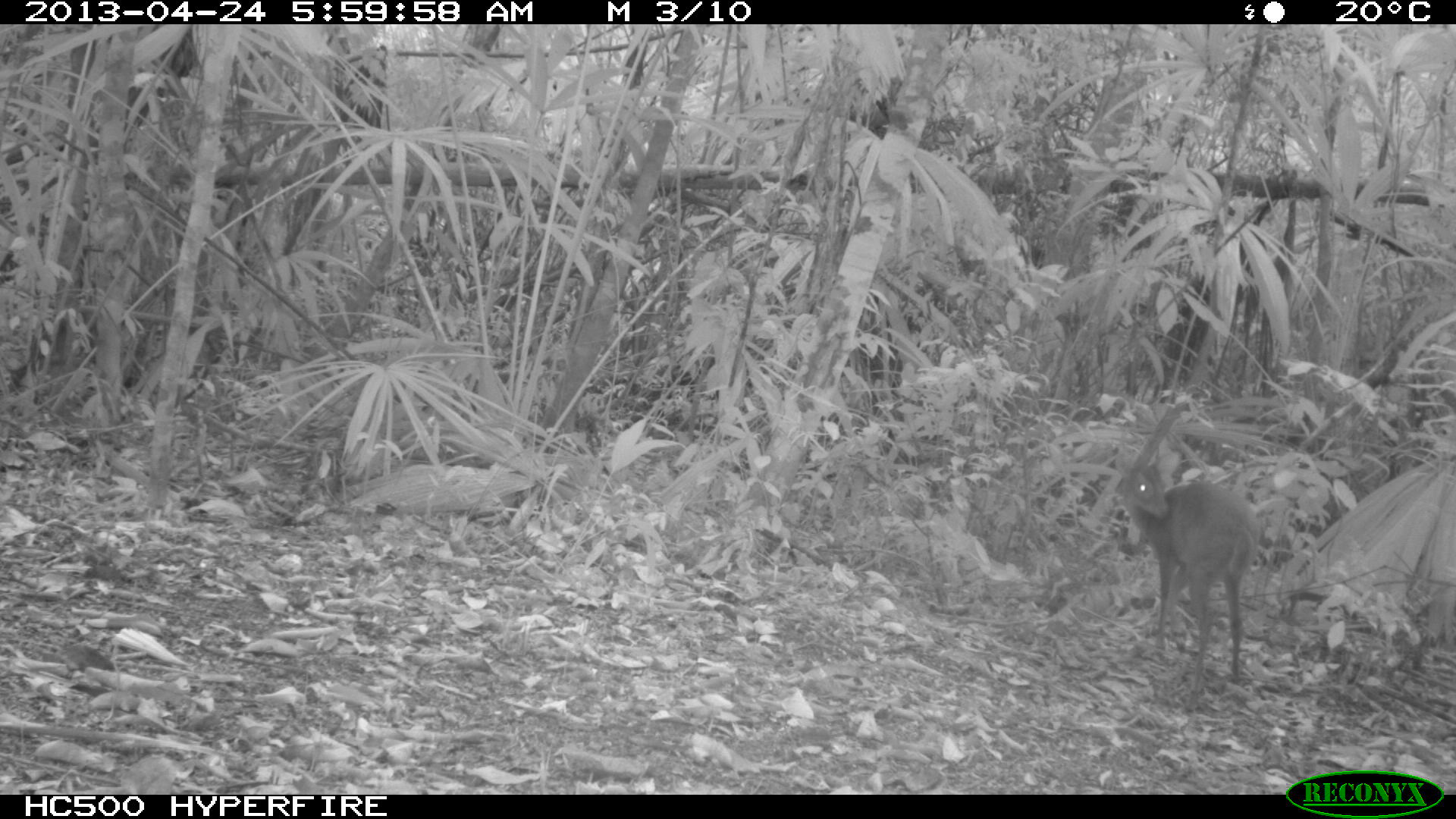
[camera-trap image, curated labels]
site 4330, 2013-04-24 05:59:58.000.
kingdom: Animalia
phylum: Chordata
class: Mammalia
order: Artiodactyla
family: Cervidae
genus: Mazama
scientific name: Mazama temama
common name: central american red brocket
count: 1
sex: female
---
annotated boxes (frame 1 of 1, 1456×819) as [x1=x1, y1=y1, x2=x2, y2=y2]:
mazama temama: [x1=1117, y1=451, x2=1263, y2=713]